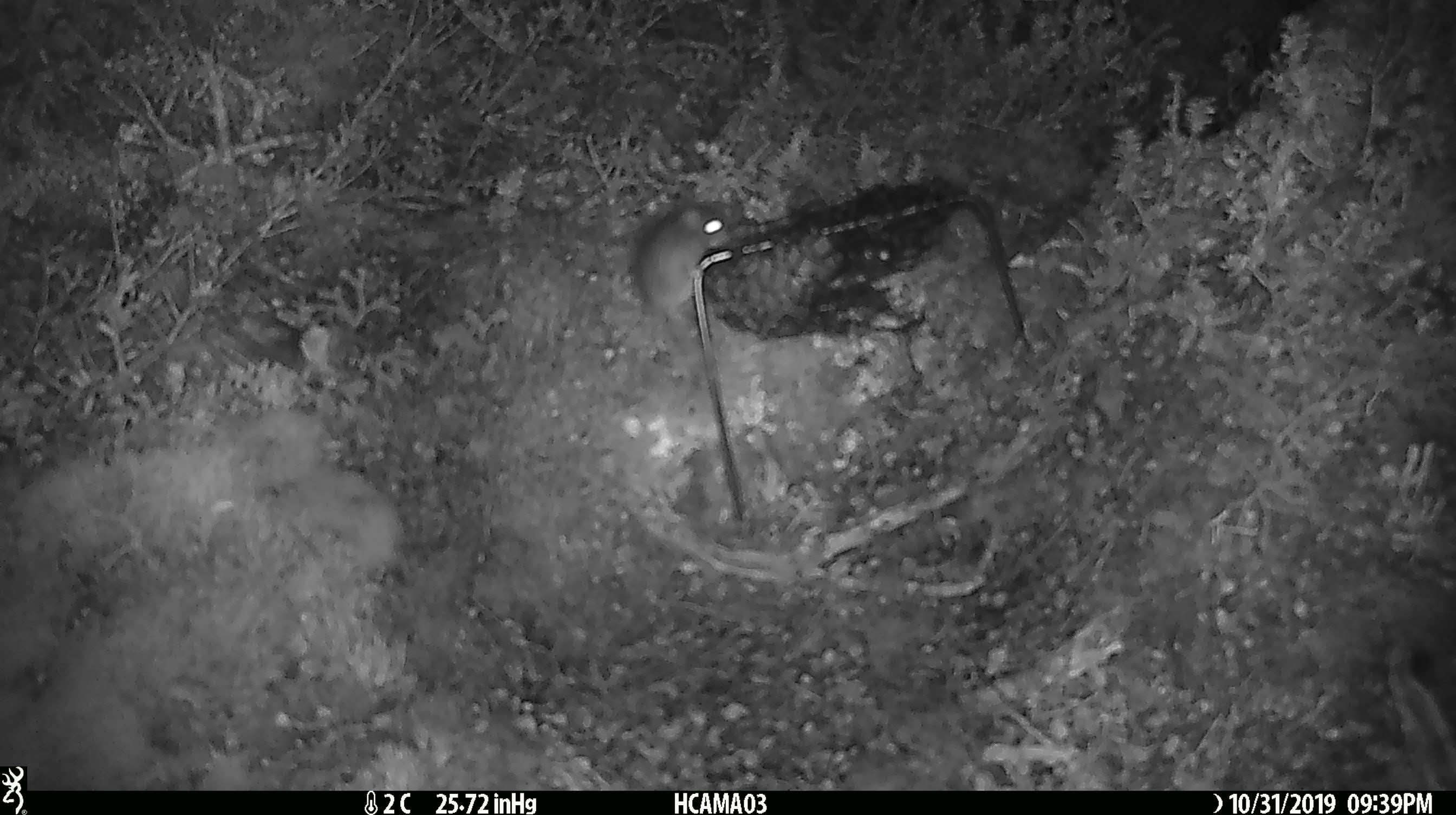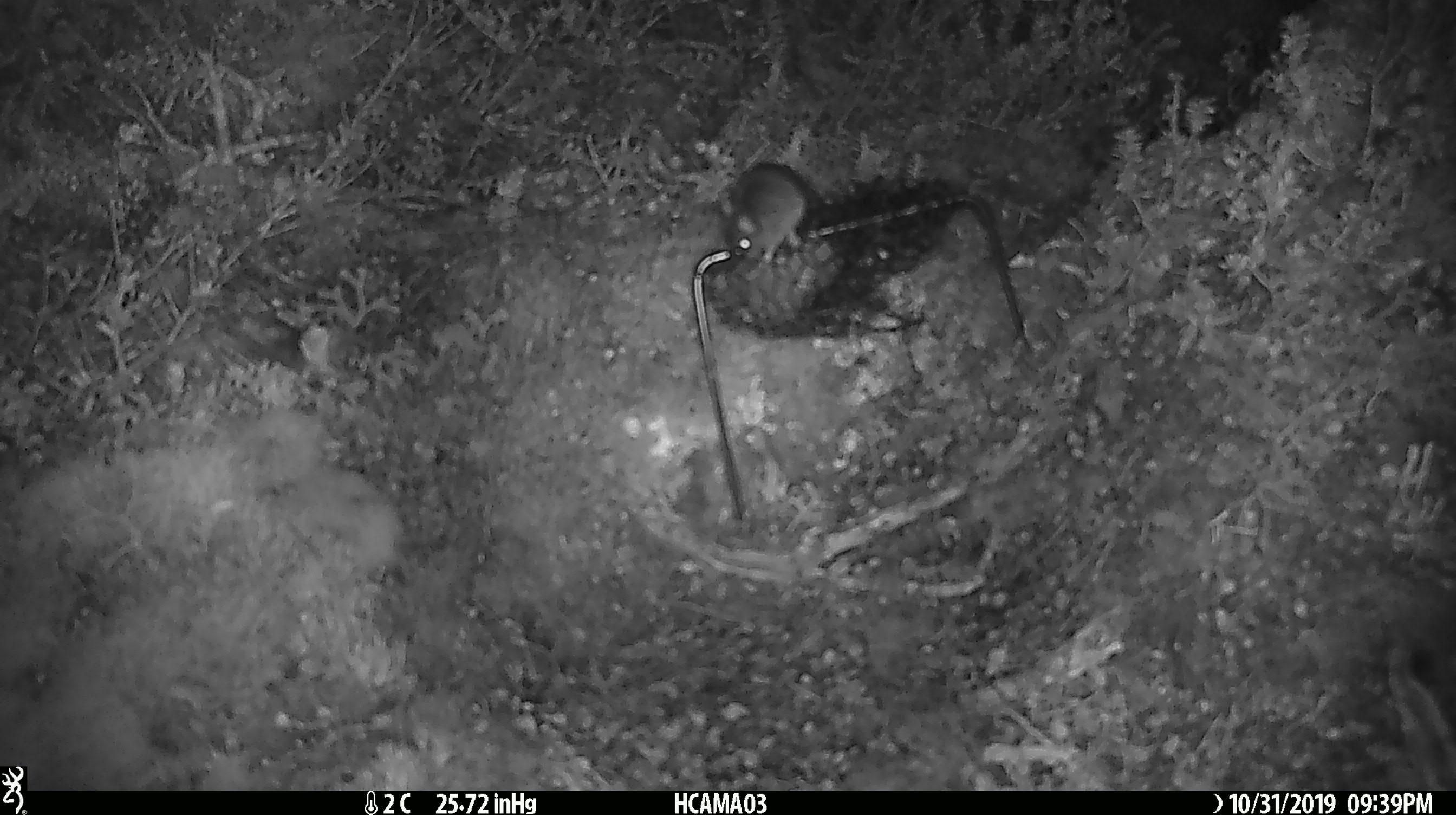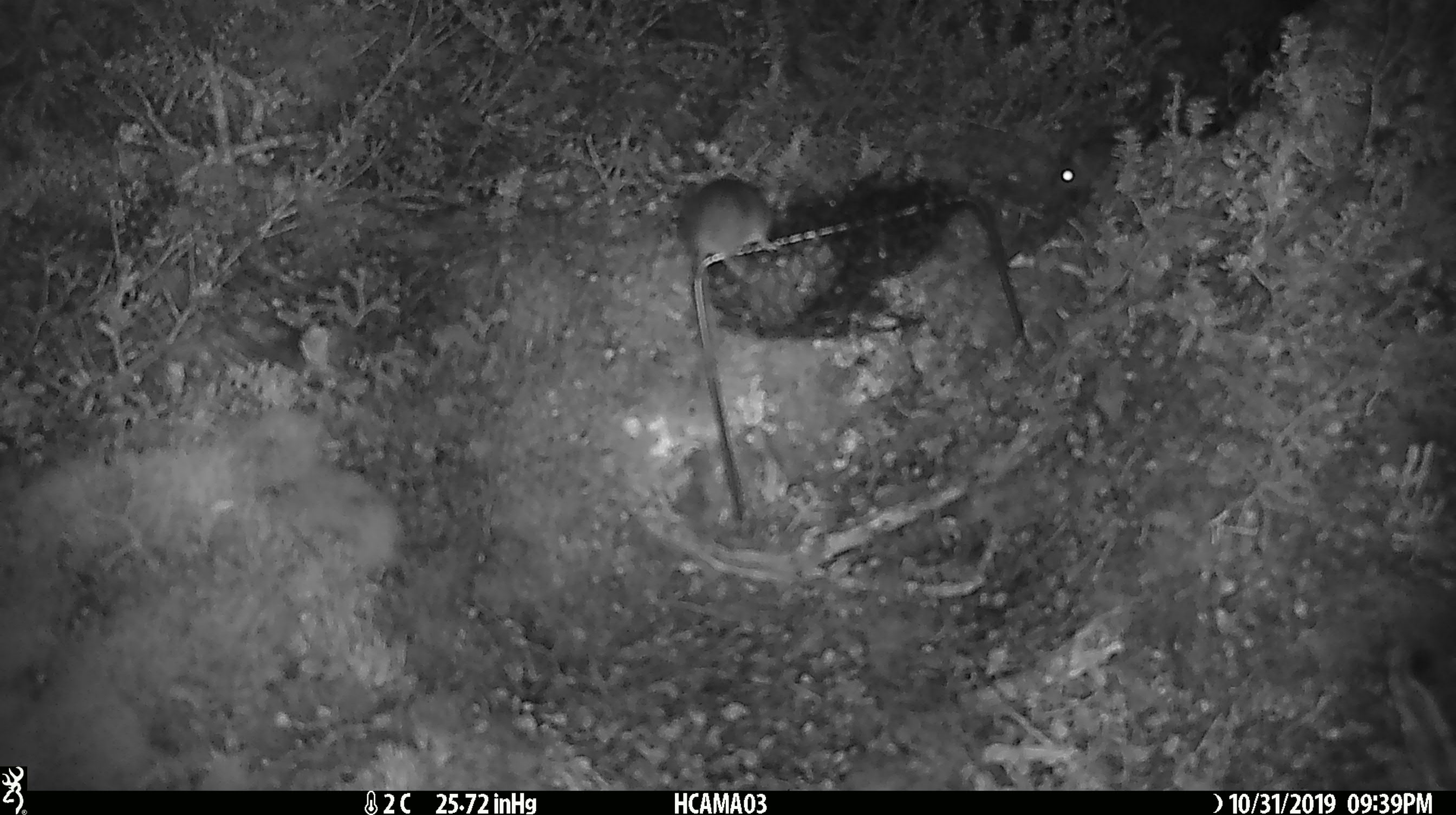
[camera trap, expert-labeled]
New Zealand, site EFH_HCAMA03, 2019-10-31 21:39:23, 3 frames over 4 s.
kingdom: Animalia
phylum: Chordata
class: Mammalia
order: Rodentia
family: Muridae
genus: Mus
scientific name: Mus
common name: mouse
Mouse (Mus).